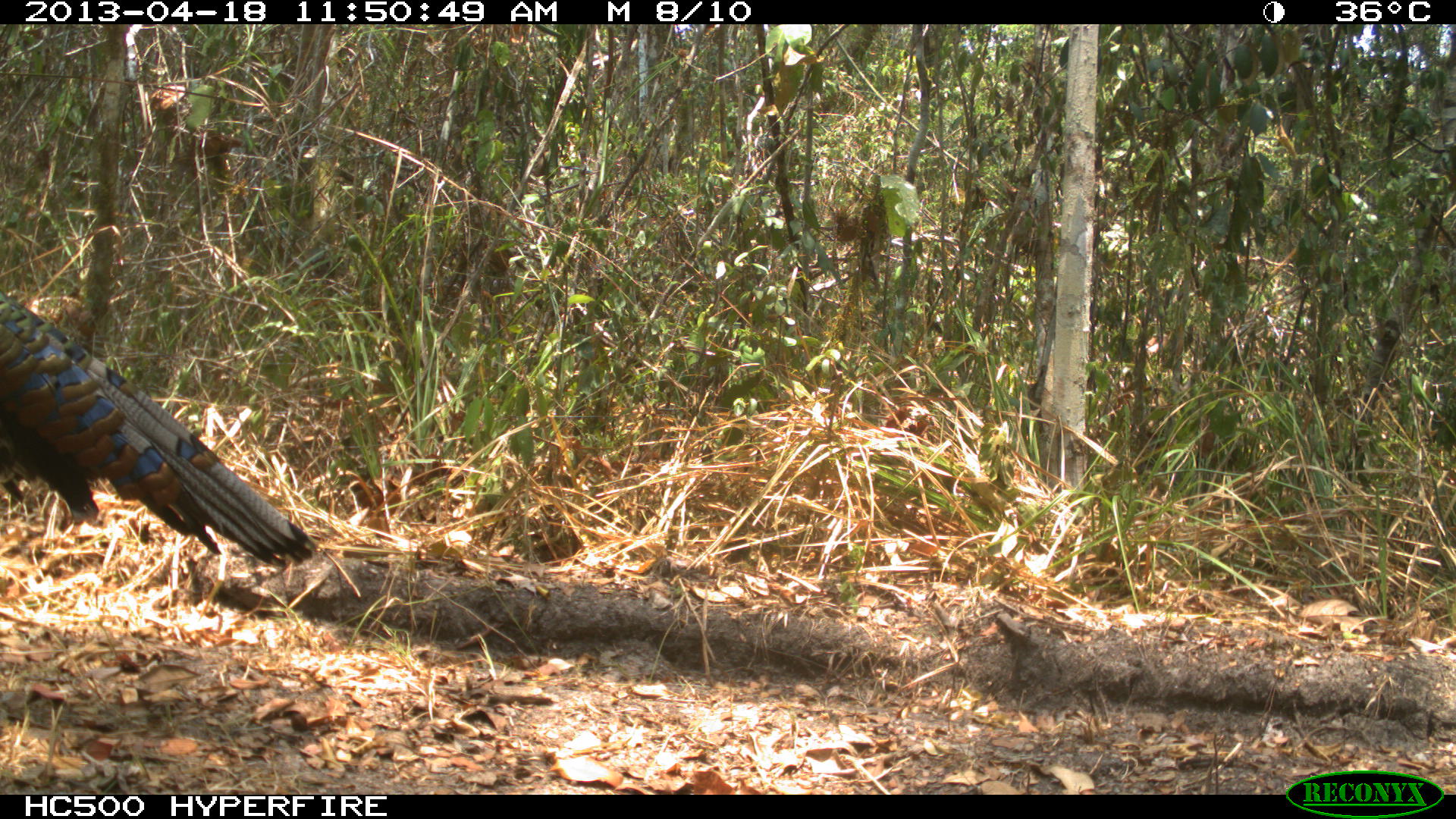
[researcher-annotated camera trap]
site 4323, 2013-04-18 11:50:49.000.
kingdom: Animalia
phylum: Chordata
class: Aves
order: Galliformes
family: Phasianidae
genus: Meleagris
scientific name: Meleagris ocellata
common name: ocellated turkey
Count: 1.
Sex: male.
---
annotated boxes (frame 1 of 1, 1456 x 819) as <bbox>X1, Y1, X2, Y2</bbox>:
meleagris ocellata: <bbox>0, 290, 317, 574</bbox>